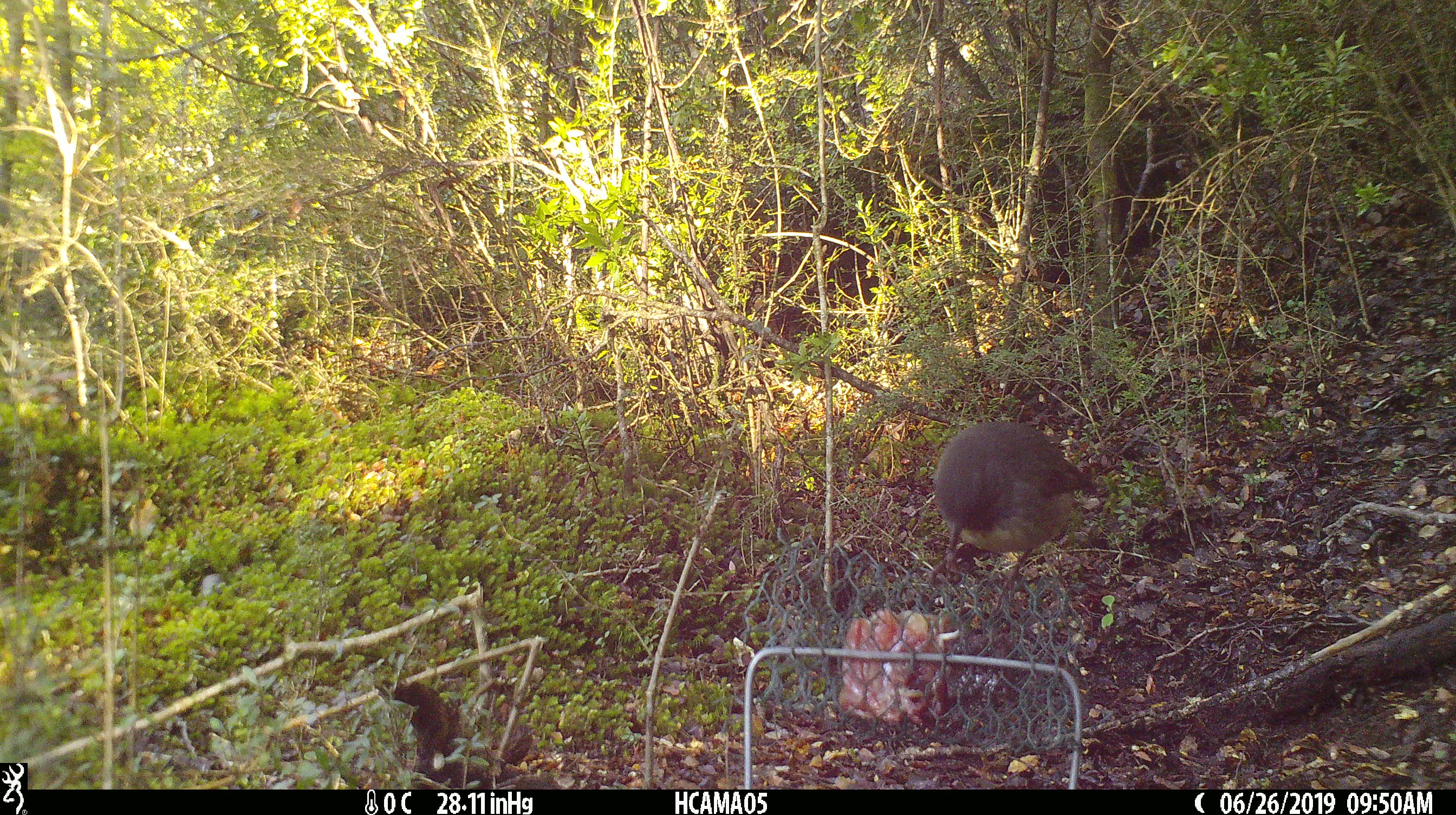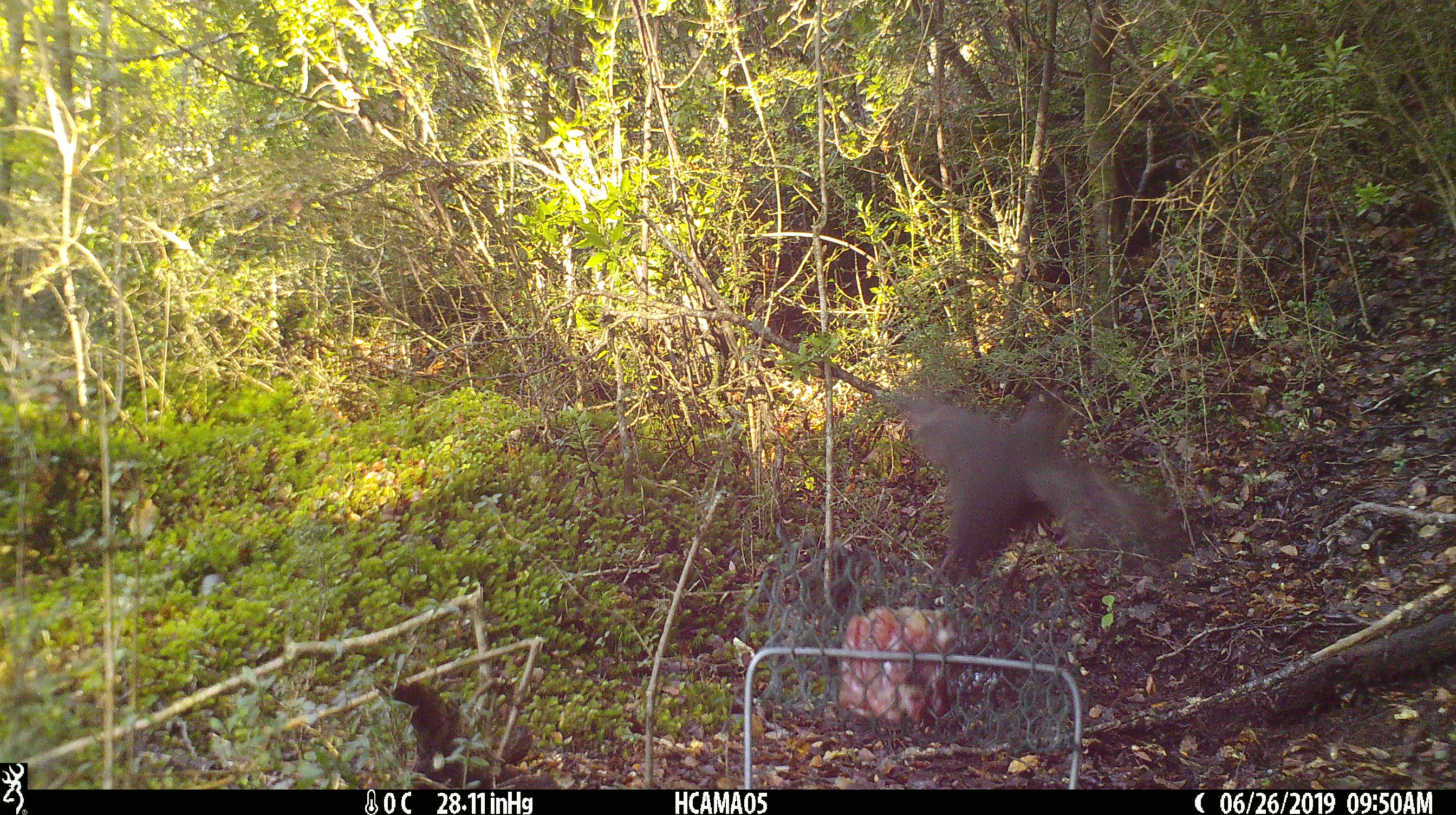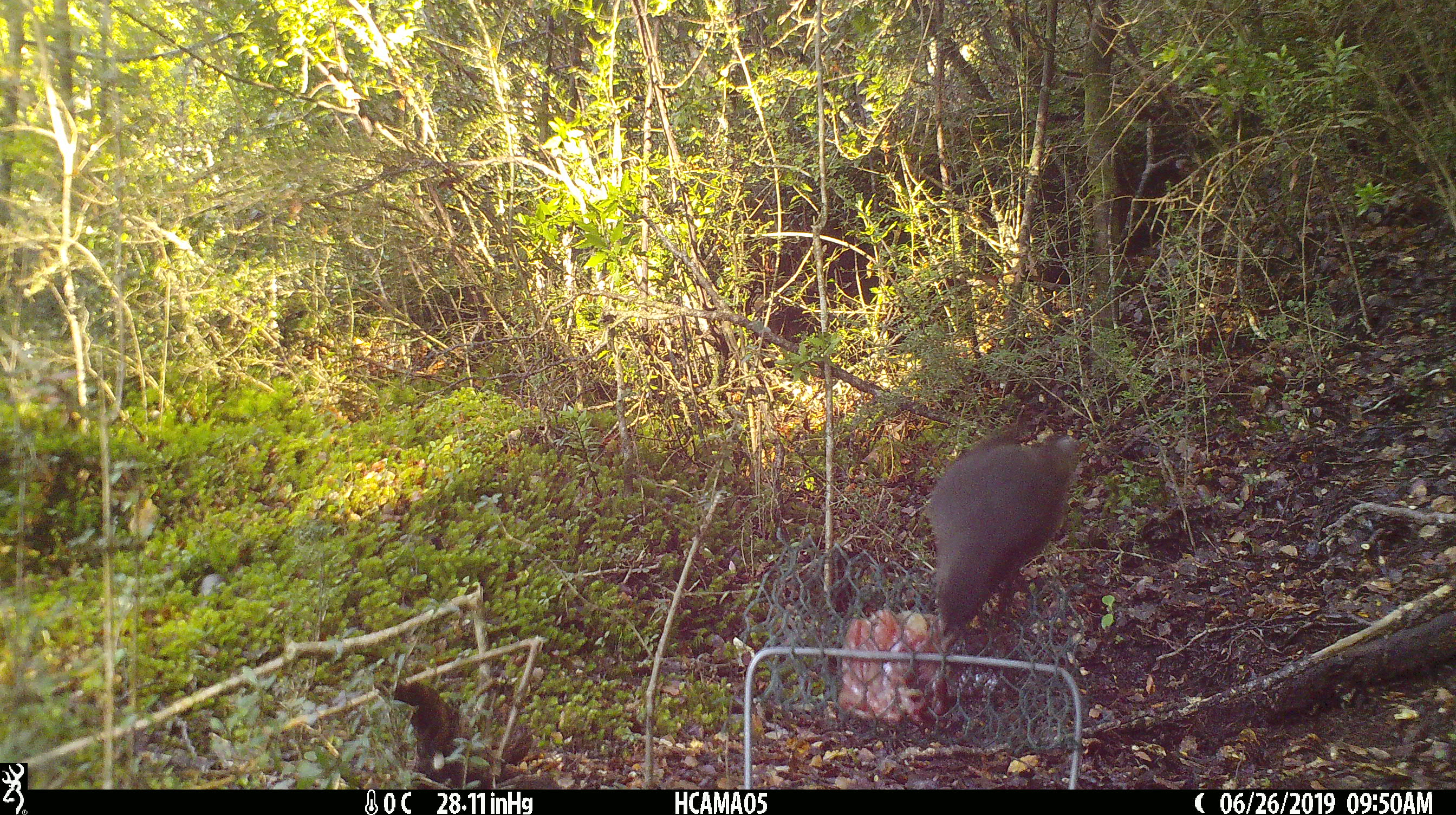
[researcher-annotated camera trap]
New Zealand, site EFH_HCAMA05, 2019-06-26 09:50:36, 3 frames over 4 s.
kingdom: Animalia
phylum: Chordata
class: Aves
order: Passeriformes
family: Petroicidae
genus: Petroica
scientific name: Petroica australis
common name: new zealand robin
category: robin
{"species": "robin (new zealand robin) (Petroica australis)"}